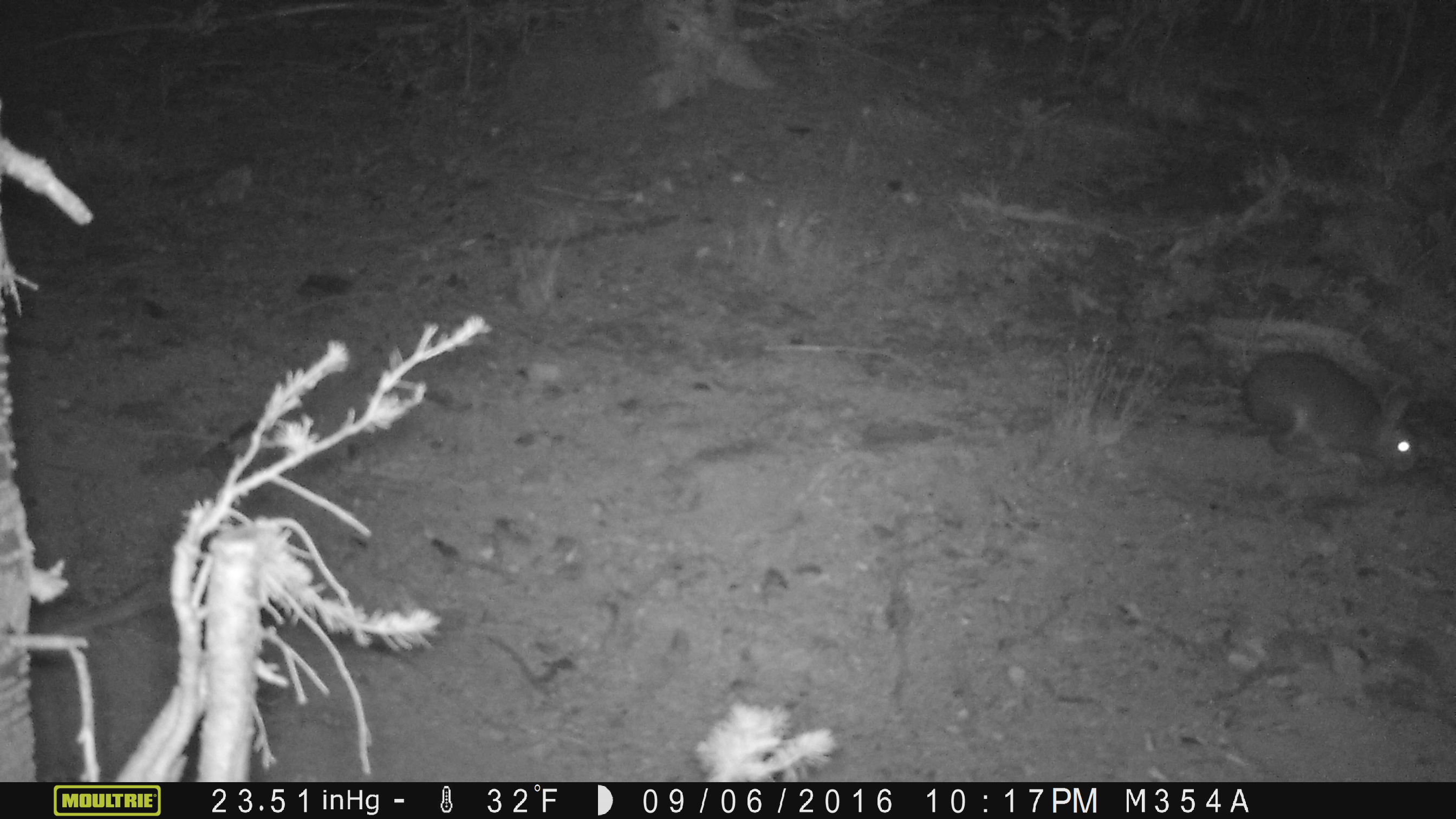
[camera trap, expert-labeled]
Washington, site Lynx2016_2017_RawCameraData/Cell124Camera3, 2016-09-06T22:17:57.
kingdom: Animalia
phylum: Chordata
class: Mammalia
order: Lagomorpha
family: Leporidae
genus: Lepus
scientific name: Lepus americanus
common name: snowshoe hare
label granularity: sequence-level